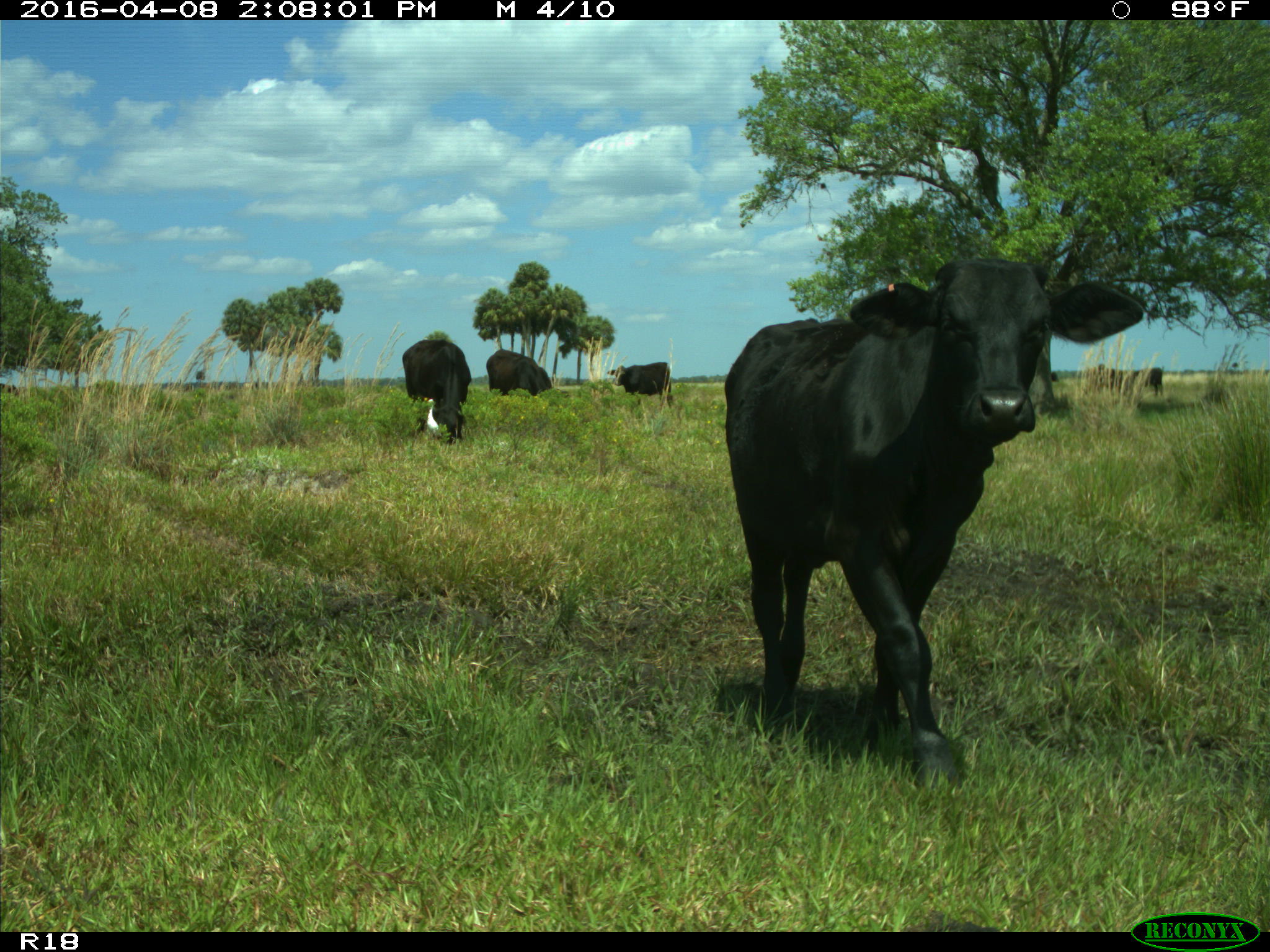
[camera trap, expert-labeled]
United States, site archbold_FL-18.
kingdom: Animalia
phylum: Chordata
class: Mammalia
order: Artiodactyla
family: Bovidae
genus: Bos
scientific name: Bos taurus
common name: domestic cow